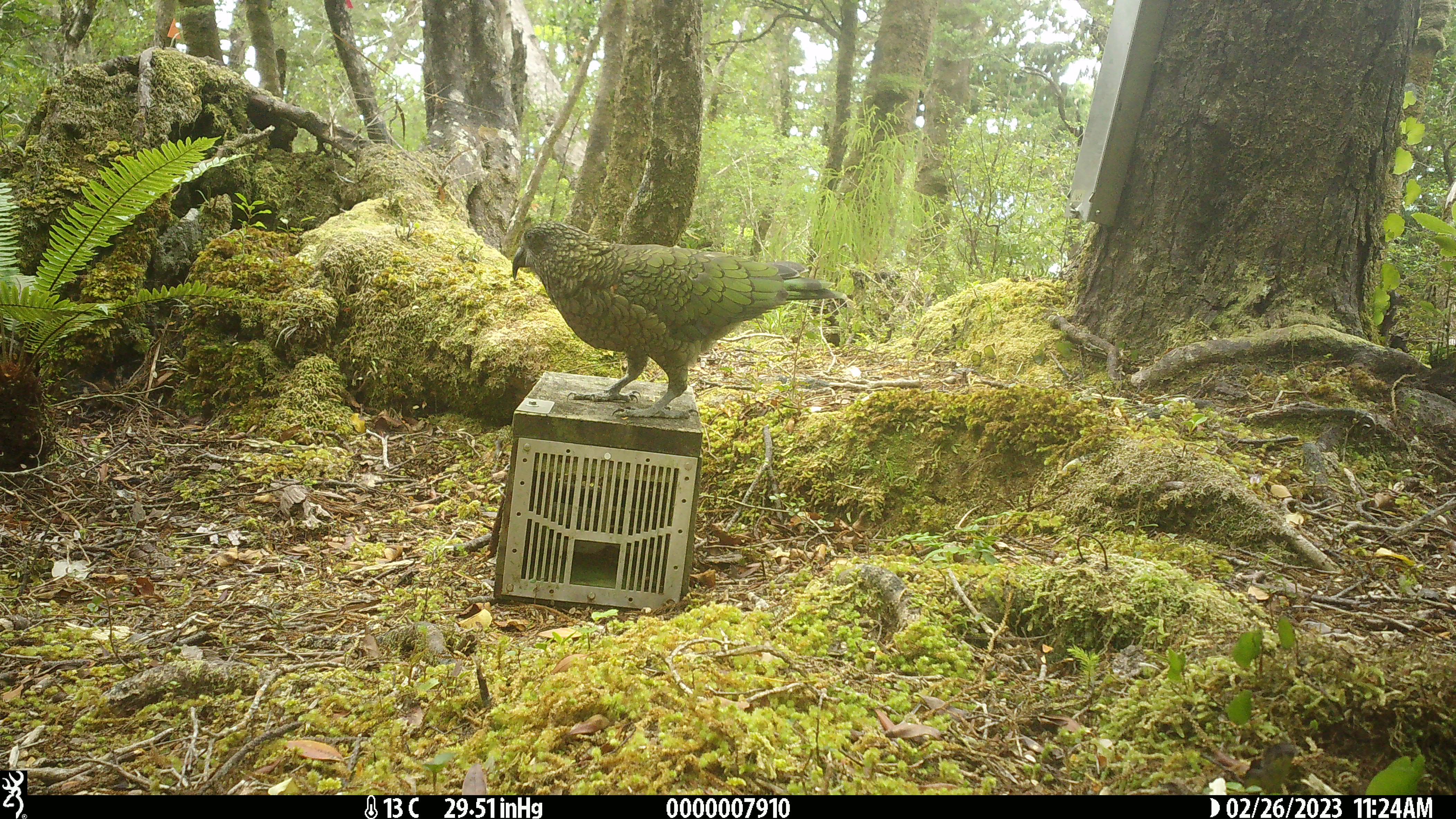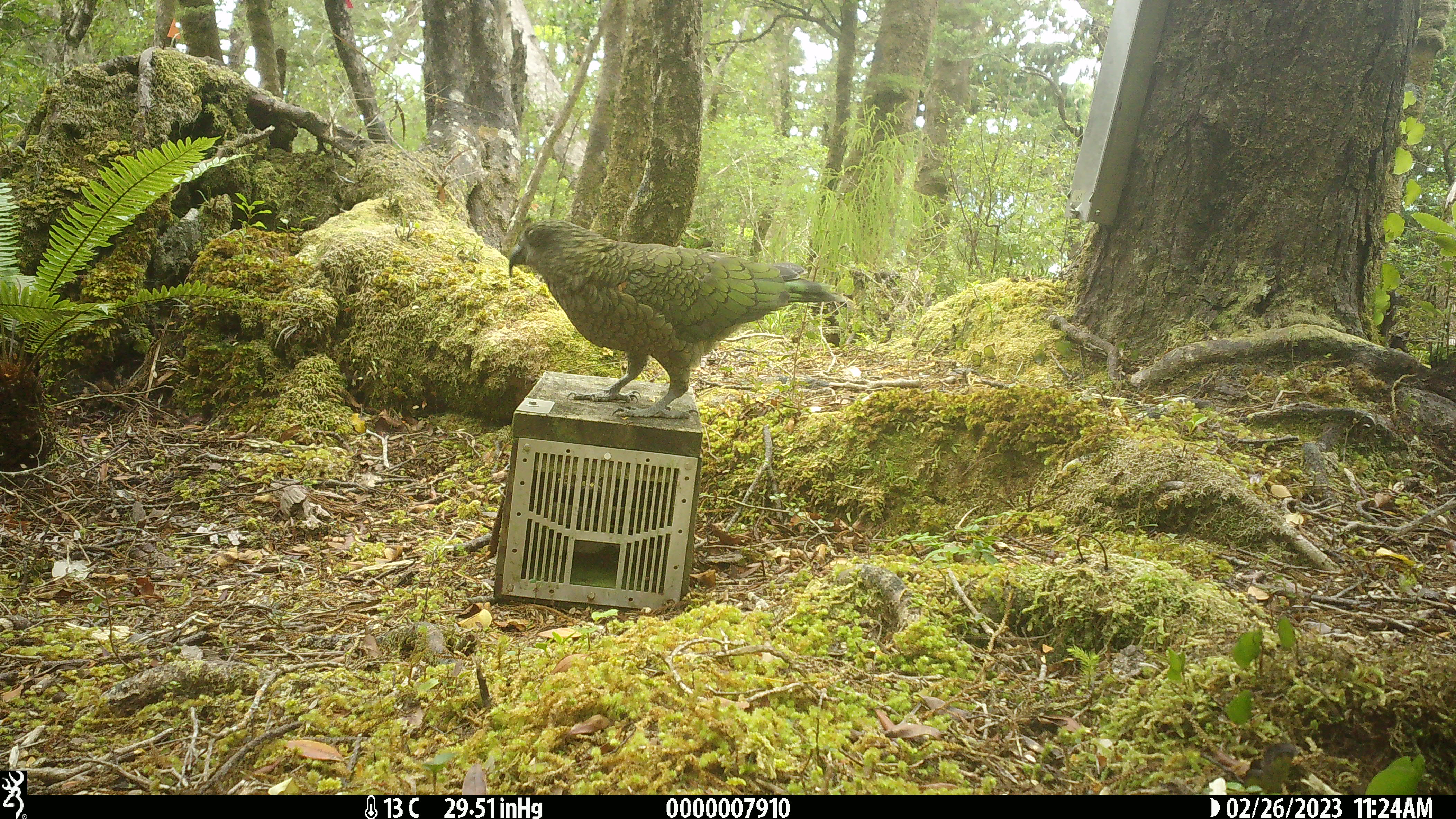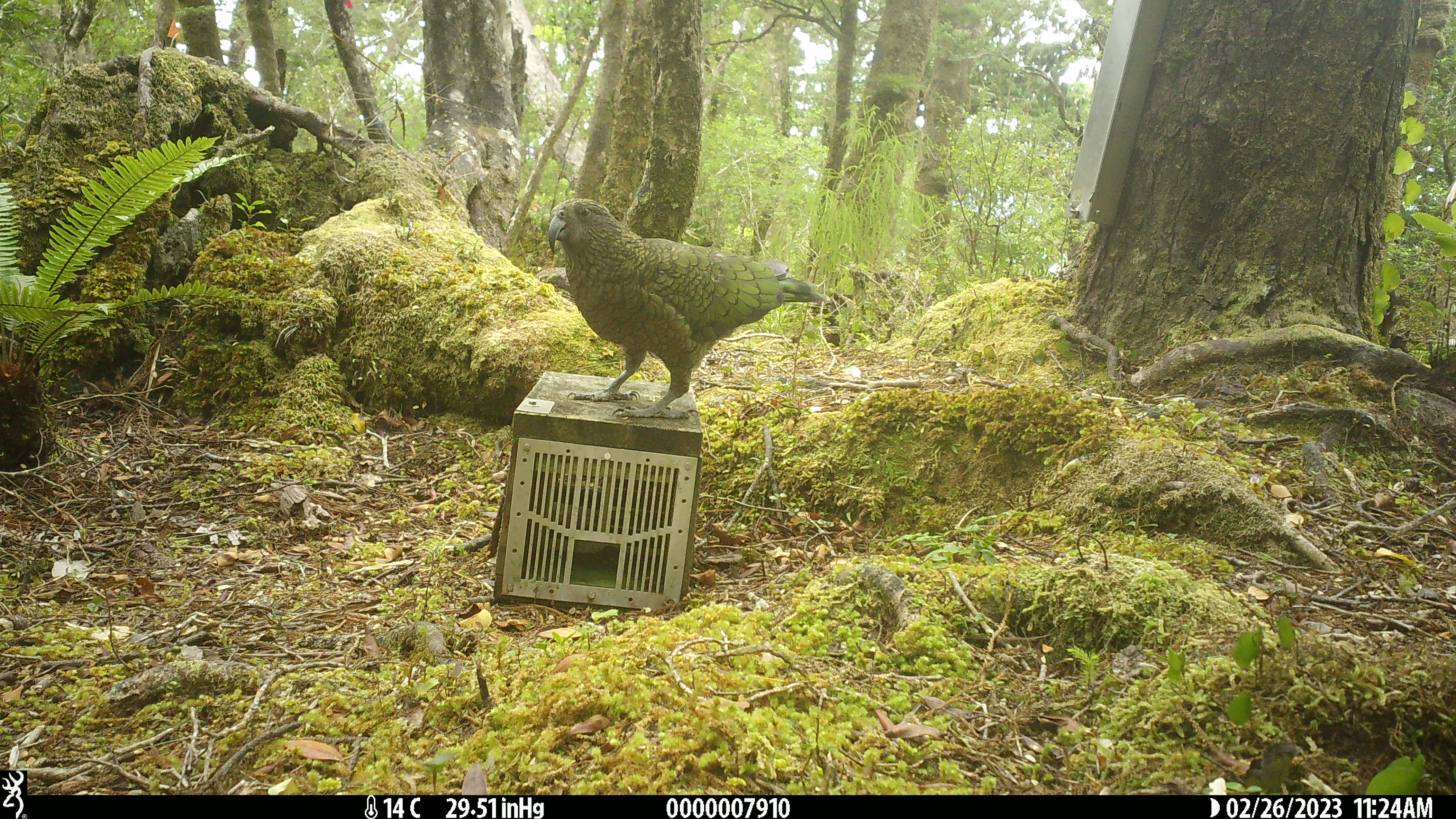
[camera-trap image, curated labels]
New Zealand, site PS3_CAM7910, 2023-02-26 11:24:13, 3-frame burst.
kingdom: Animalia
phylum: Chordata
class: Aves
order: Psittaciformes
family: Strigopidae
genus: Nestor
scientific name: Nestor notabilis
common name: kea